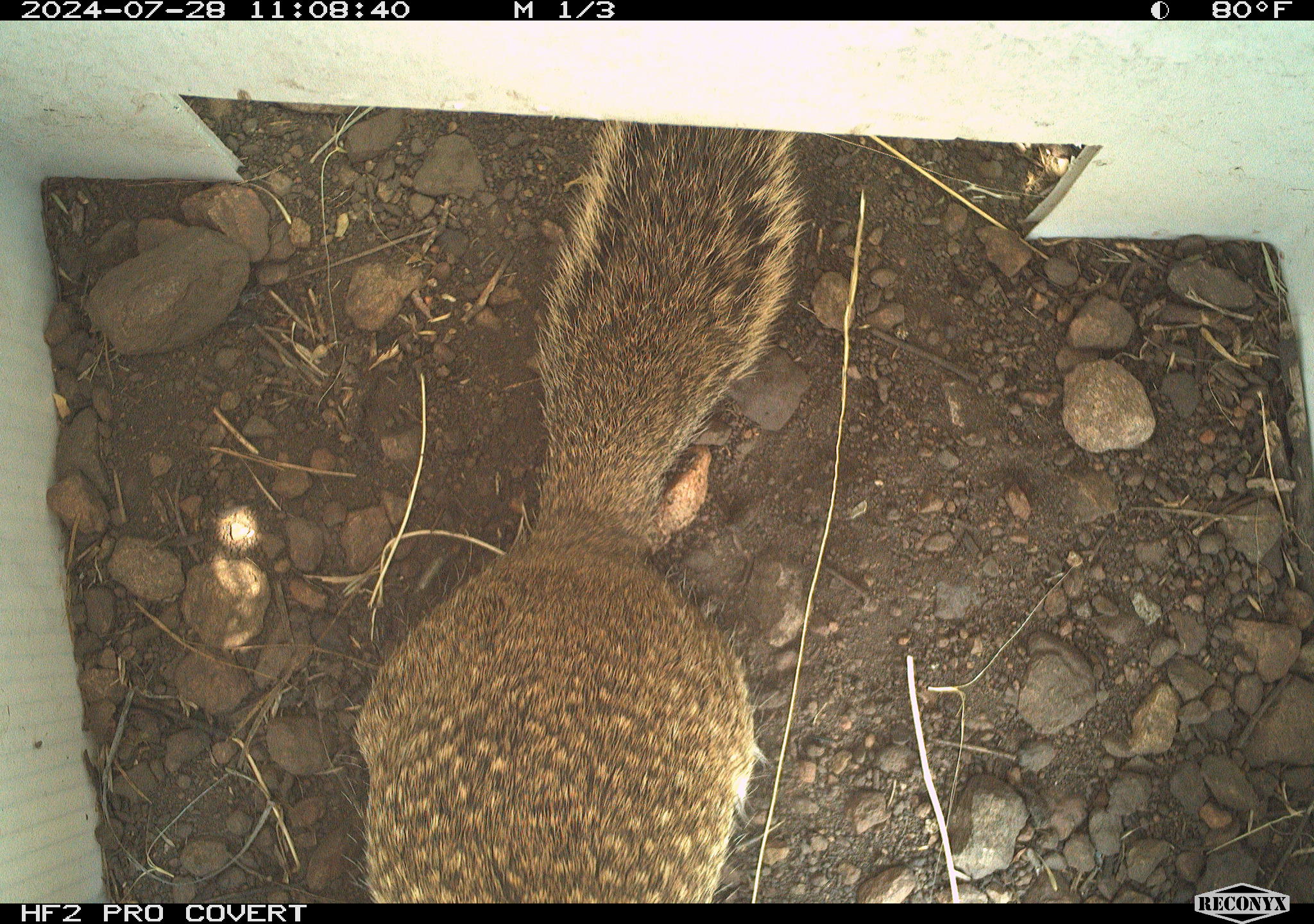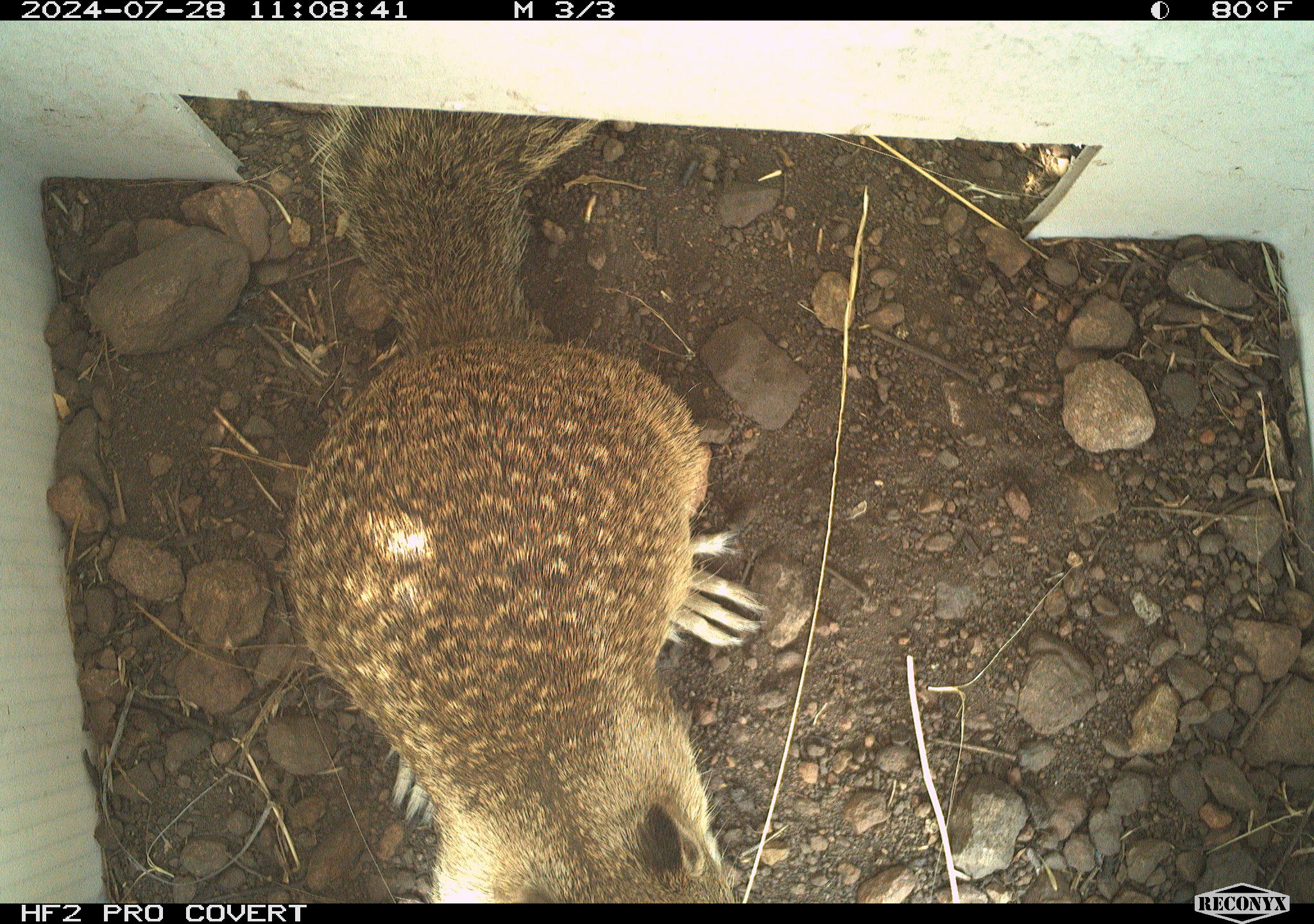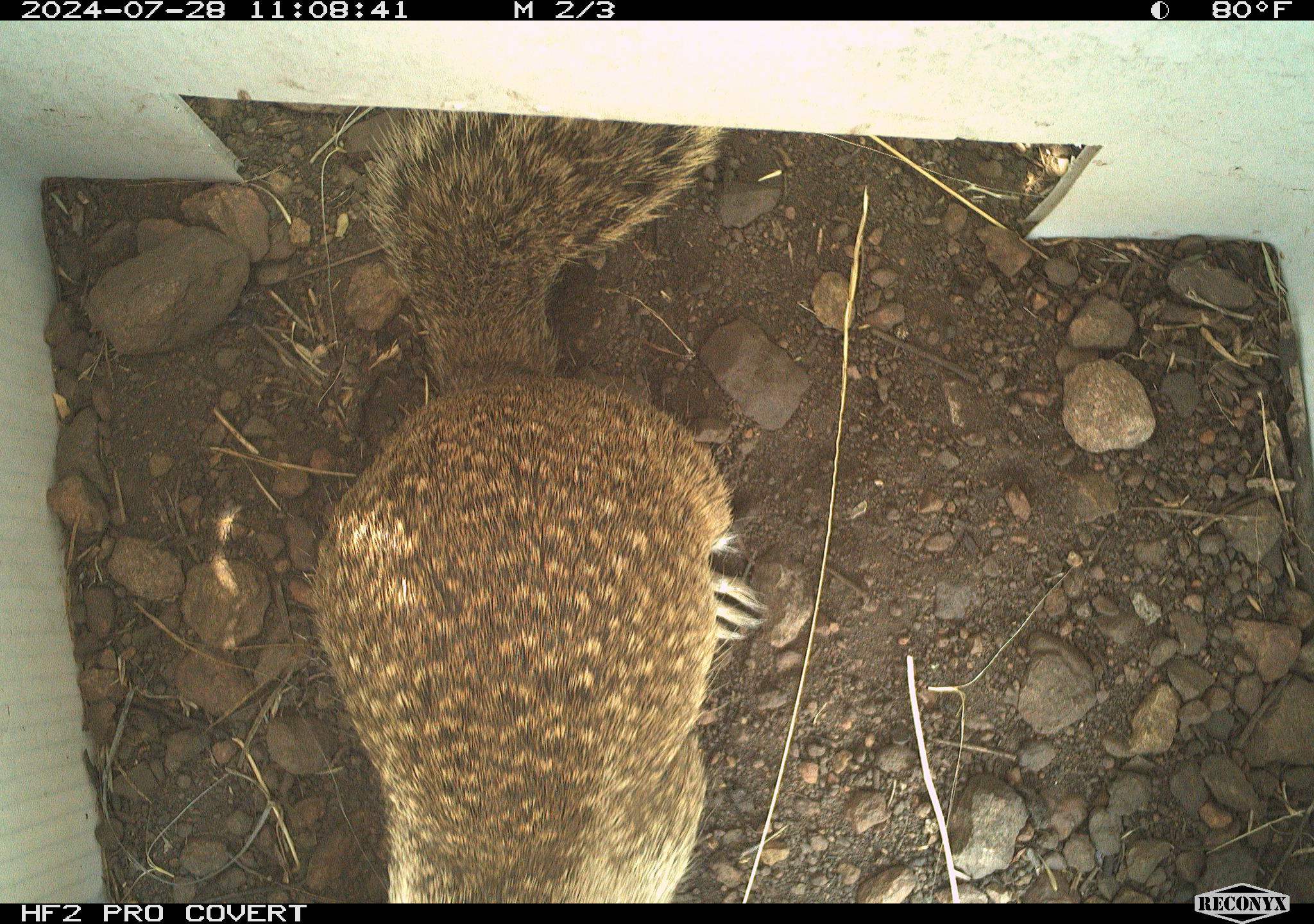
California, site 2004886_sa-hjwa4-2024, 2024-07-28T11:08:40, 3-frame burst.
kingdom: Animalia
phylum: Chordata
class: Mammalia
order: Rodentia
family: Sciuridae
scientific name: Sciuridae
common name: squirrels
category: sciuridae family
Sciuridae family (squirrels) (Sciuridae).